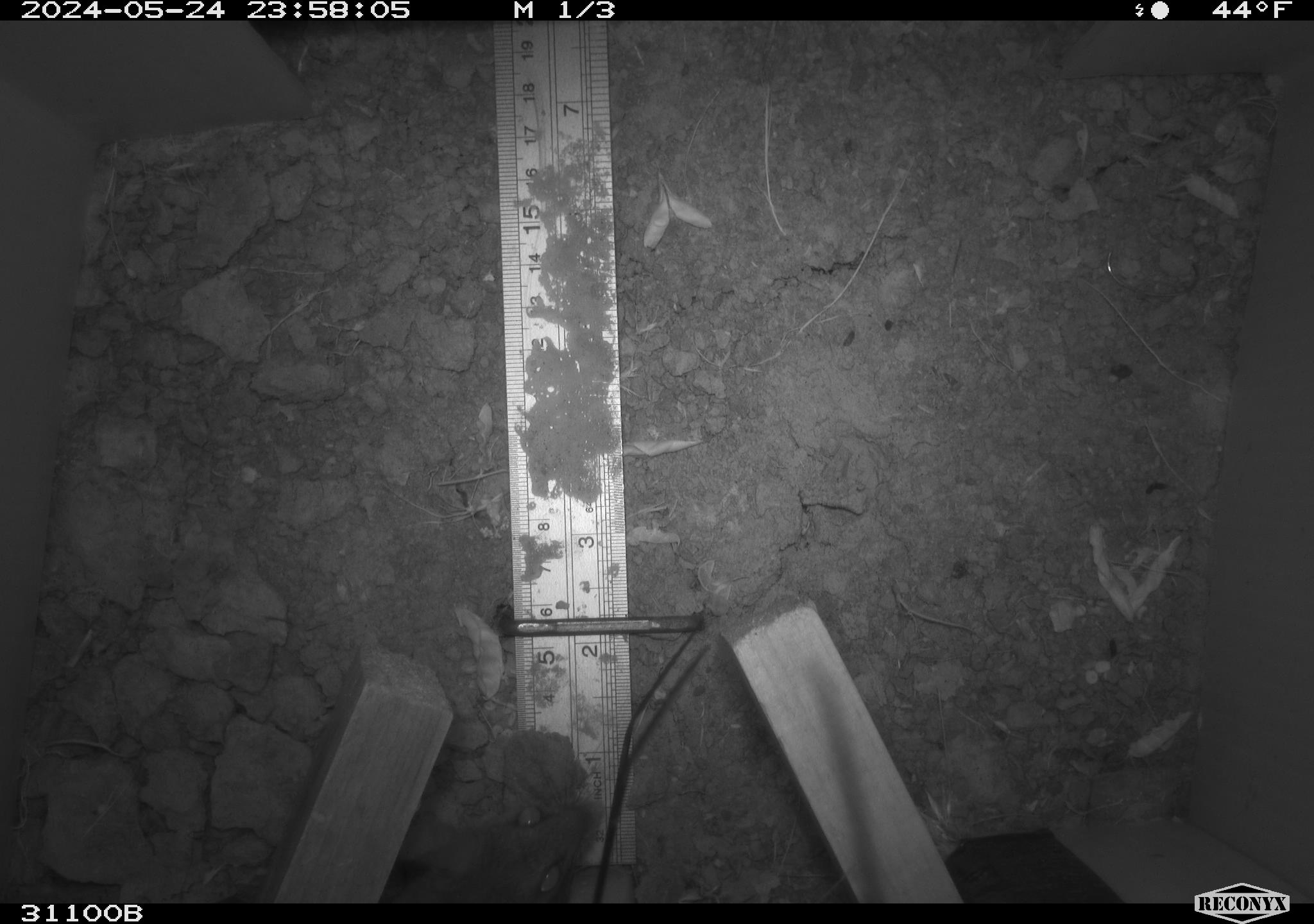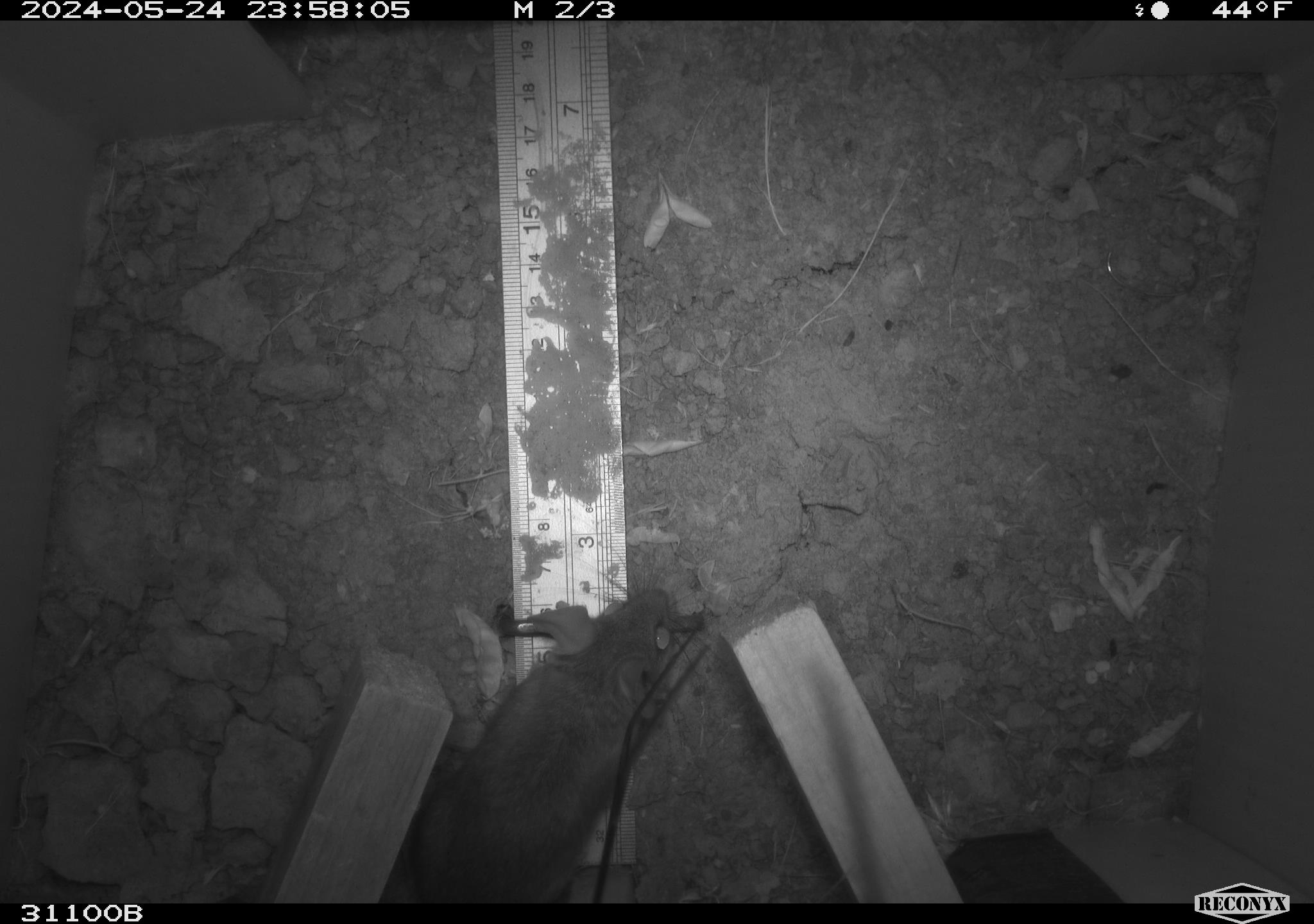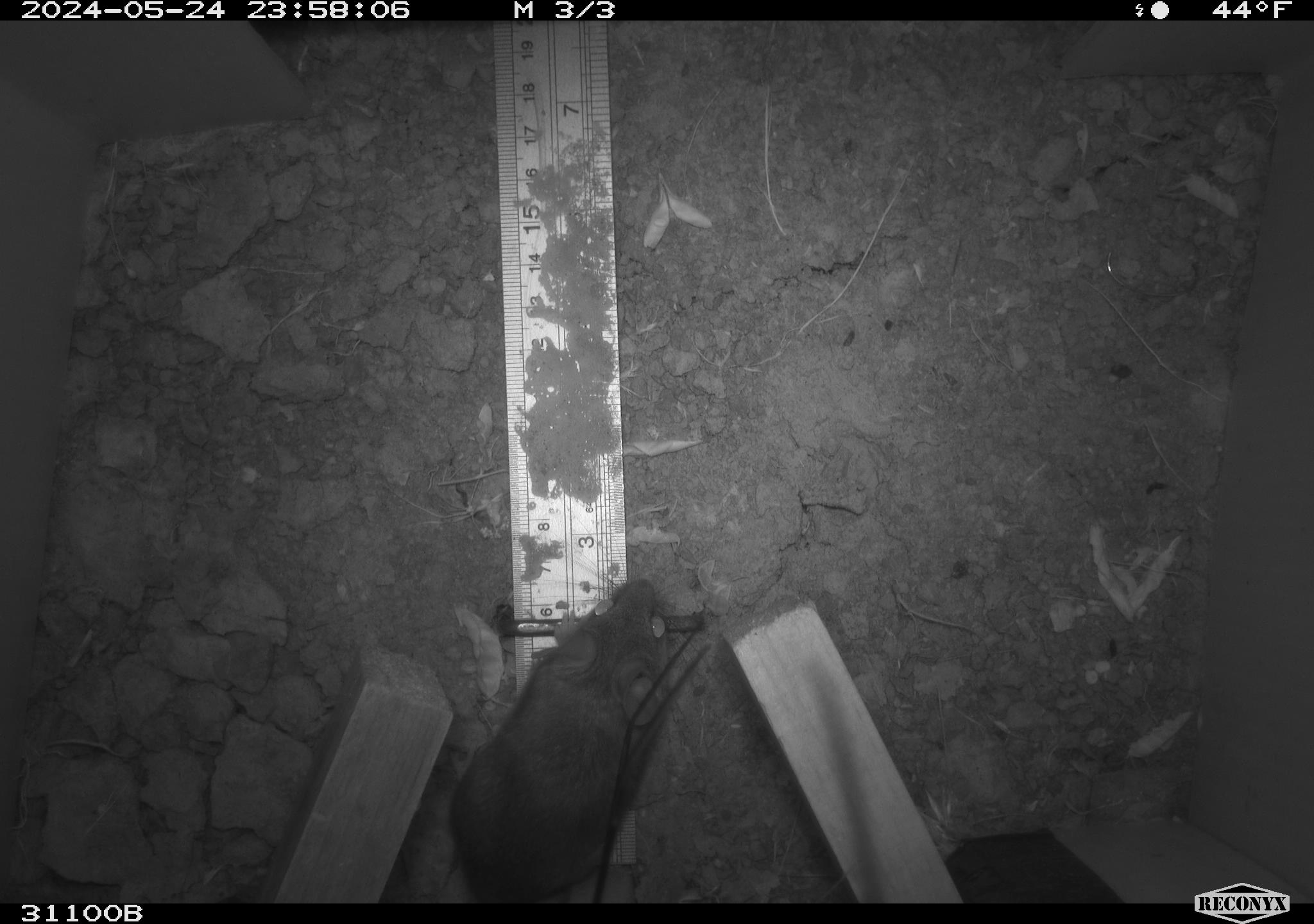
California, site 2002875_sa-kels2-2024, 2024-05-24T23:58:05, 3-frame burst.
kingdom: Animalia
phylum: Chordata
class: Mammalia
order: Rodentia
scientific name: Rodentia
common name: rodent